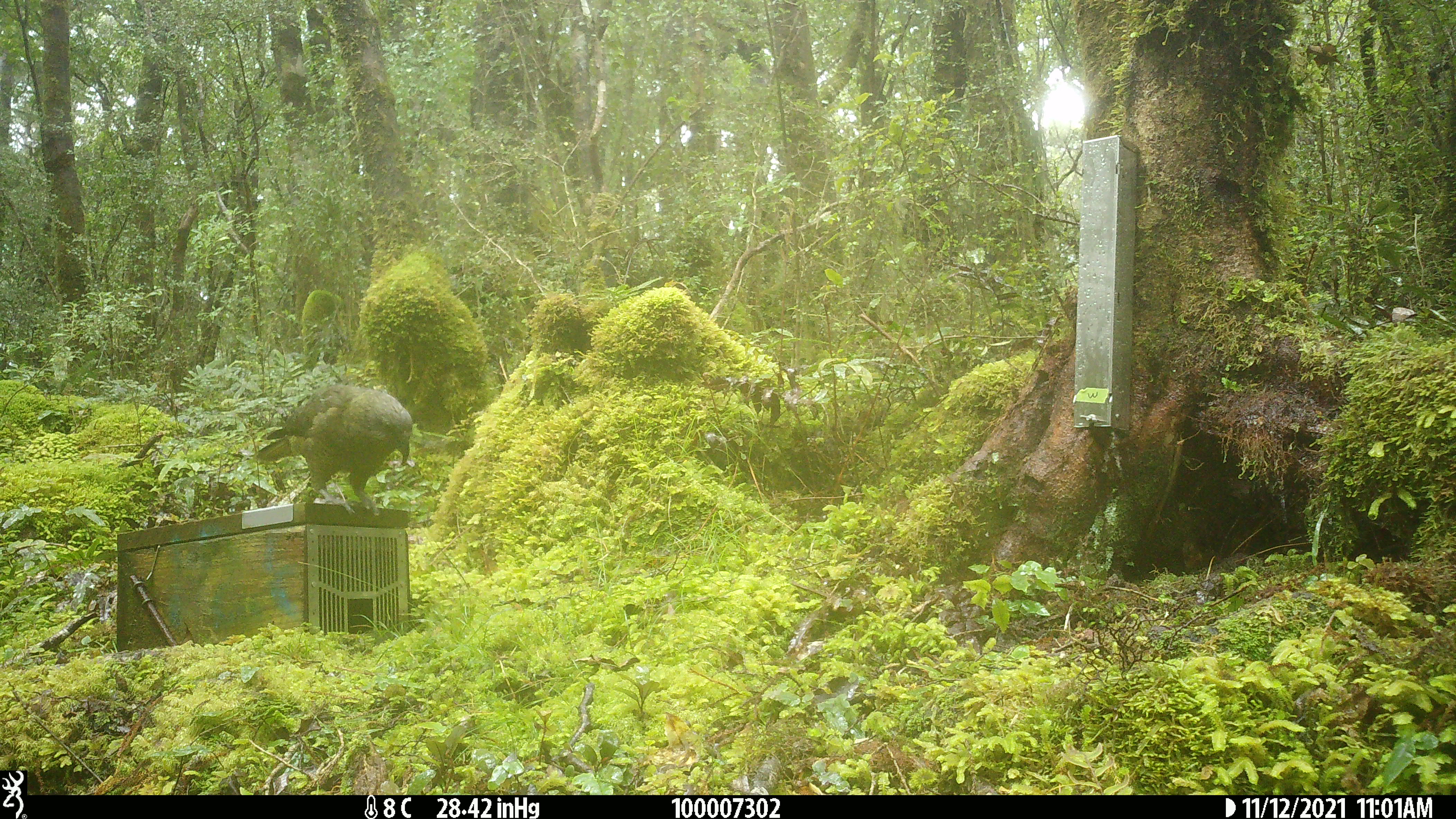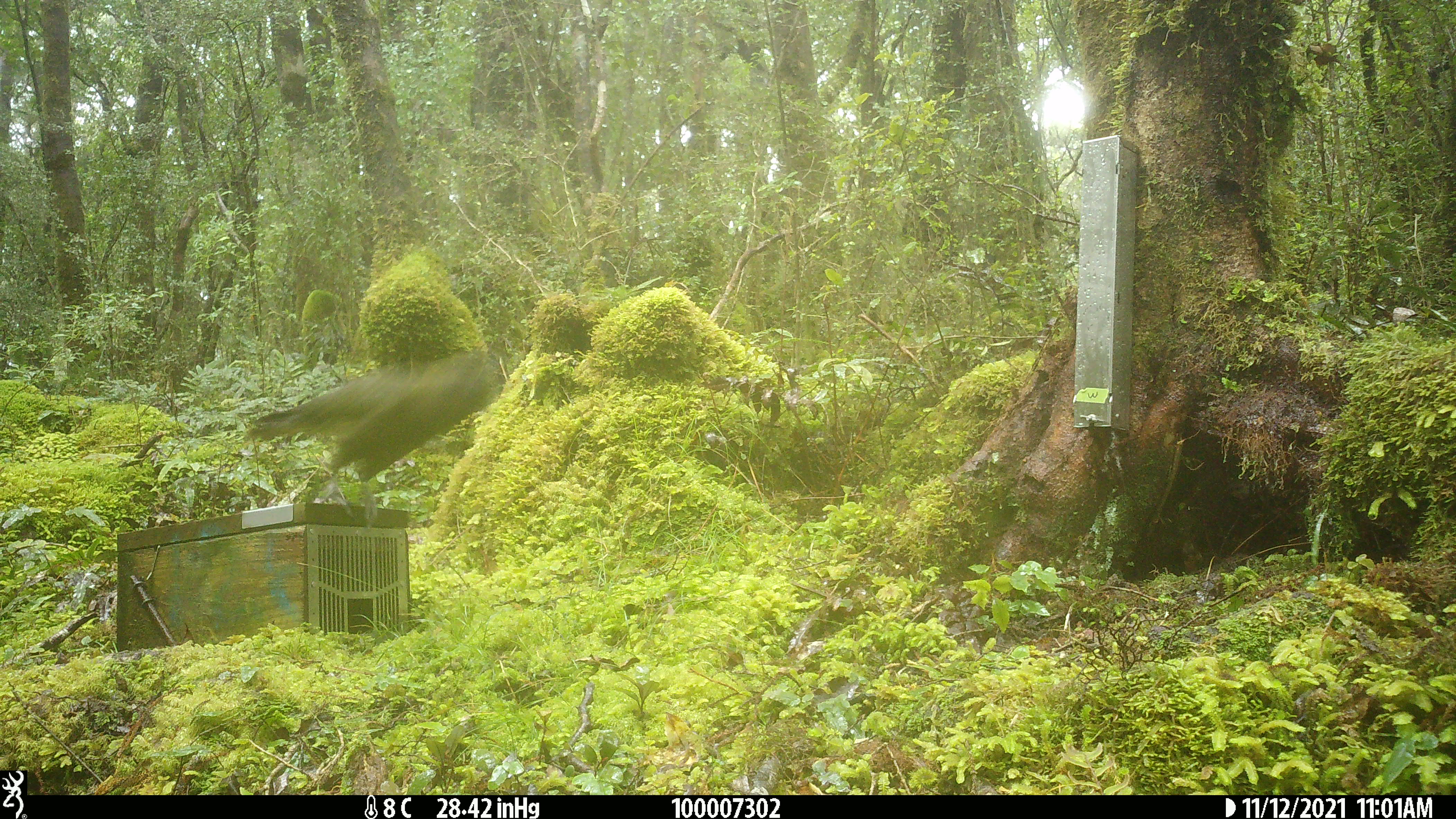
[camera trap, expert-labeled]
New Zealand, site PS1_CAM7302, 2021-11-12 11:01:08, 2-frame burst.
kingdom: Animalia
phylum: Chordata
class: Aves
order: Psittaciformes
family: Strigopidae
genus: Nestor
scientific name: Nestor notabilis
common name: kea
Kea (Nestor notabilis).